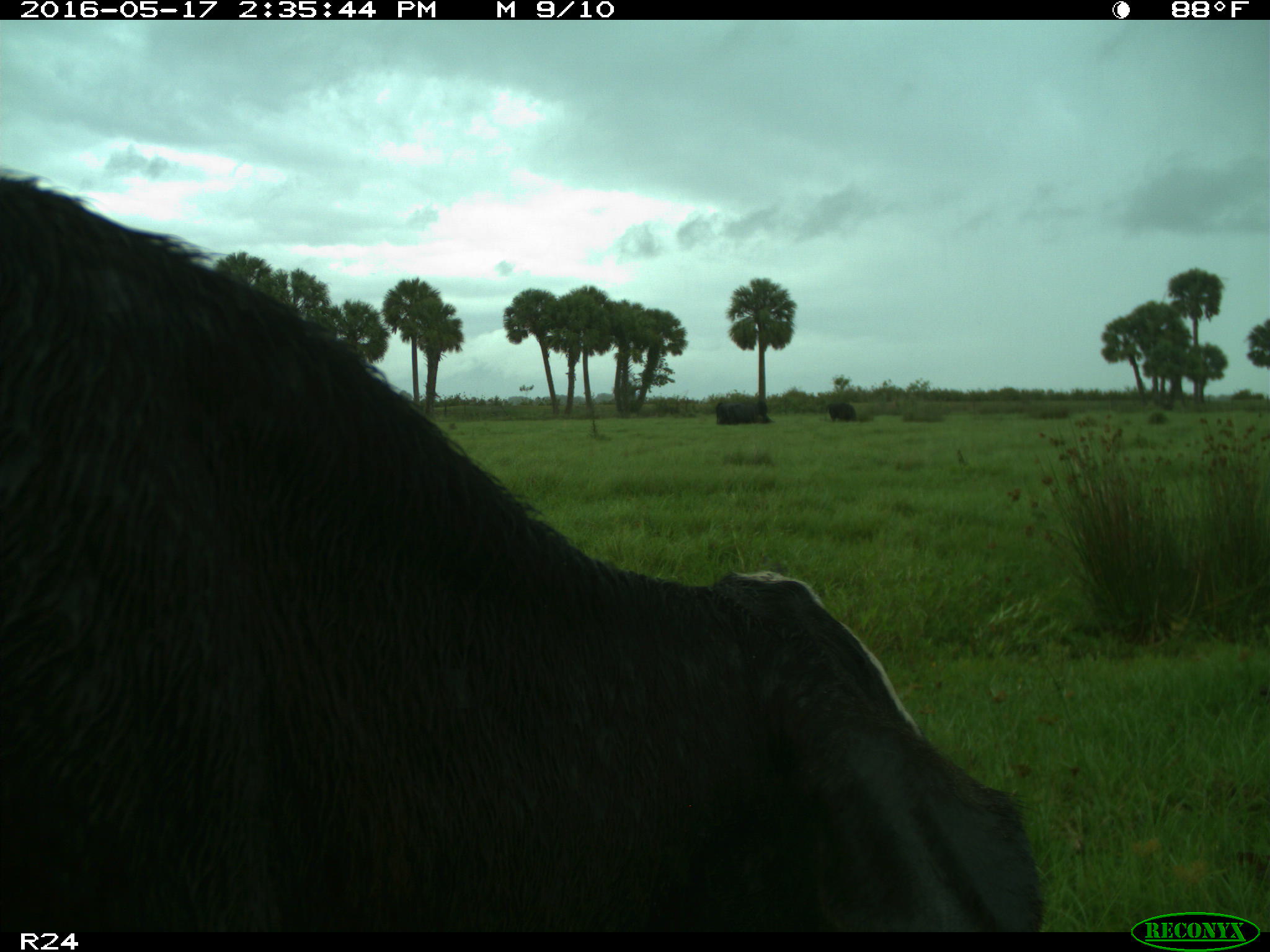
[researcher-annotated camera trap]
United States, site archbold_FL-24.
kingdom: Animalia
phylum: Chordata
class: Mammalia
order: Artiodactyla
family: Bovidae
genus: Bos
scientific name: Bos taurus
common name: domestic cow